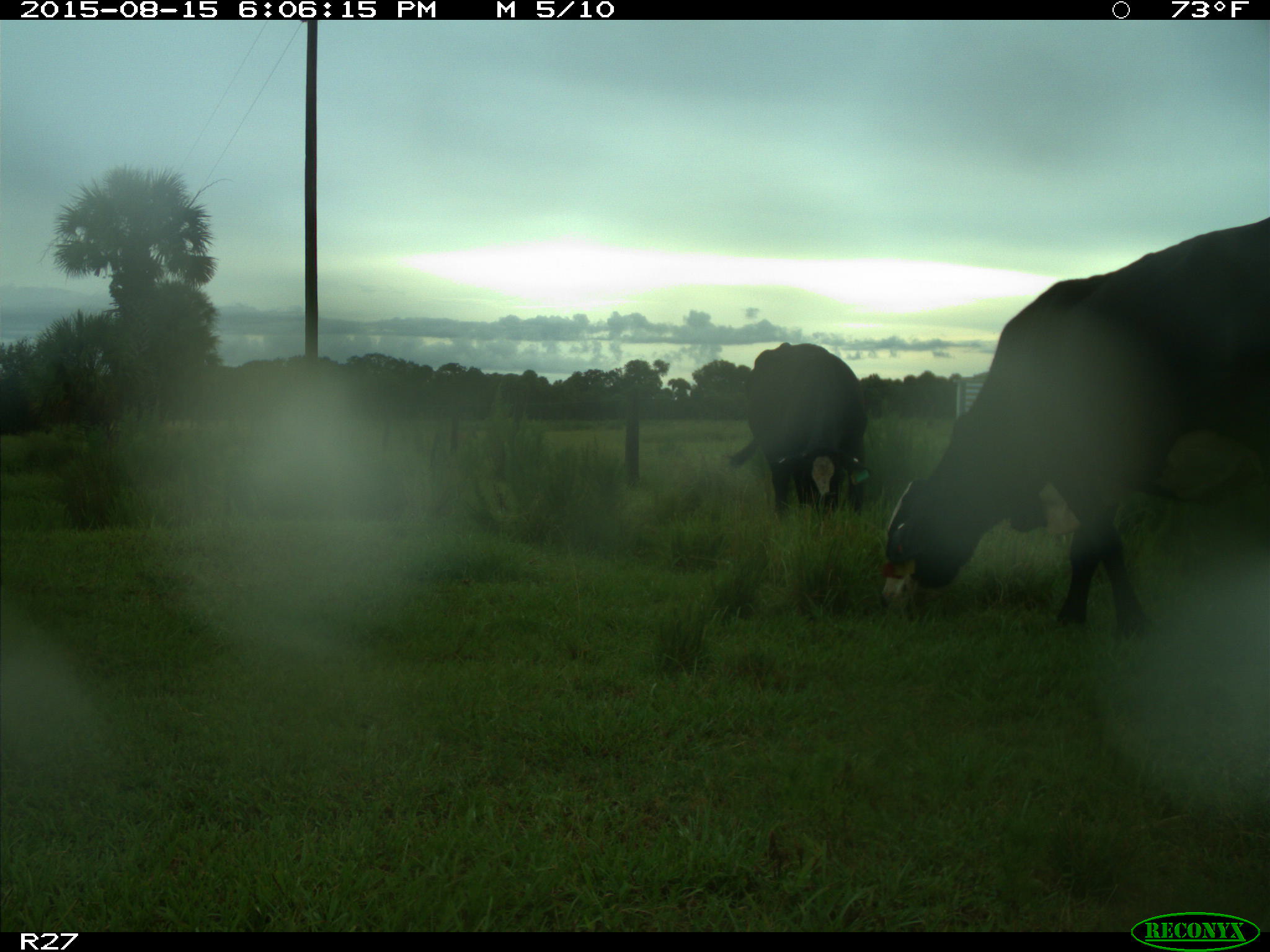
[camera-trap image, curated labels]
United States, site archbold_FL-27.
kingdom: Animalia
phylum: Chordata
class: Mammalia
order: Artiodactyla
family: Bovidae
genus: Bos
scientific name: Bos taurus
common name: domestic cow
Bos taurus (domestic cow).